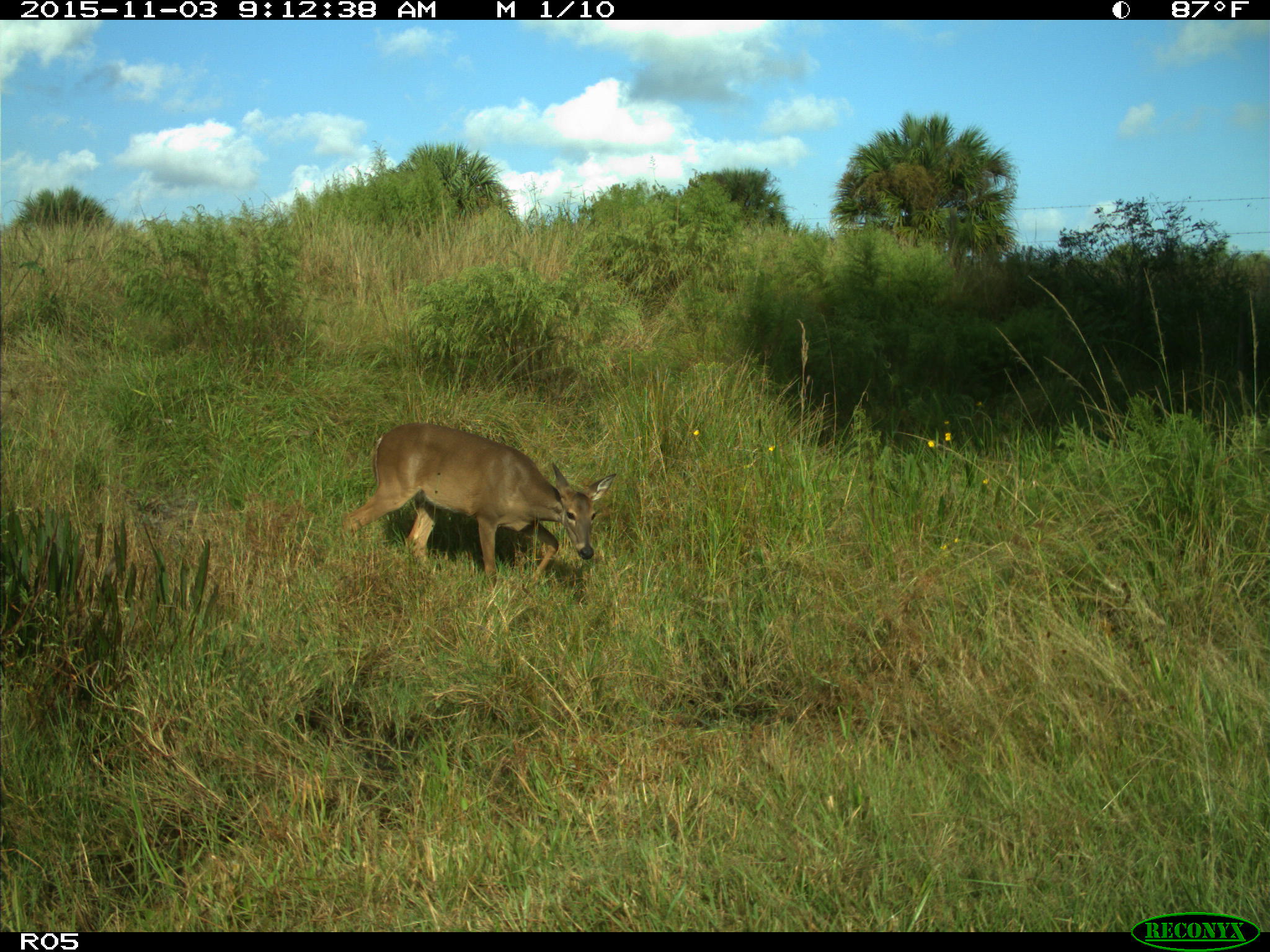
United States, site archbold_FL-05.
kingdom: Animalia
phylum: Chordata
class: Mammalia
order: Artiodactyla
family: Cervidae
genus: Odocoileus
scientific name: Odocoileus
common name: deer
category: unidentified deer